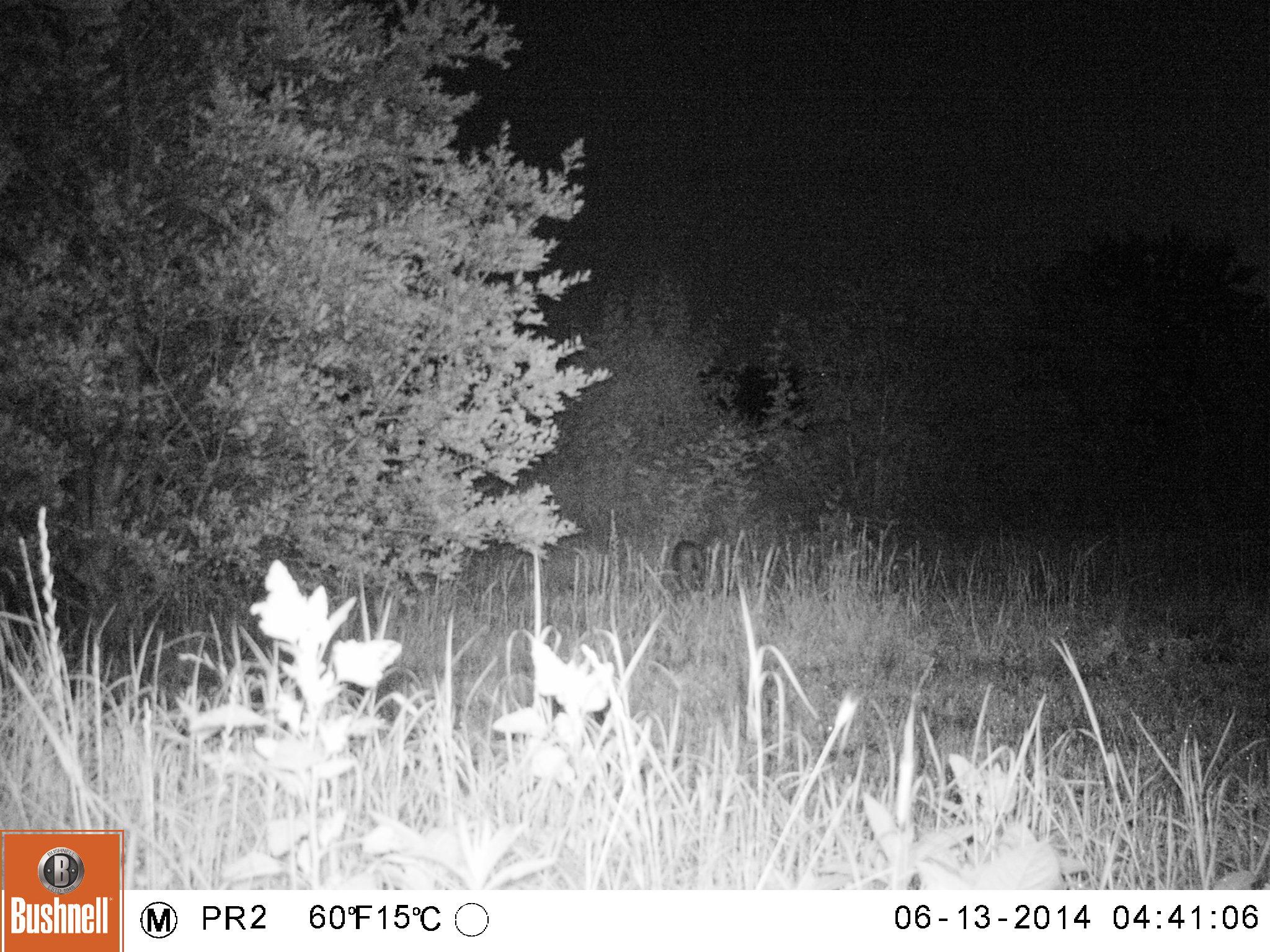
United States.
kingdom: Animalia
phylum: Chordata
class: Mammalia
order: Carnivora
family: Felidae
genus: Lynx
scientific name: Lynx rufus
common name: bobcat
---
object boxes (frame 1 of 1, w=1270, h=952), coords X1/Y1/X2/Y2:
Bobcat: 661/535/712/595